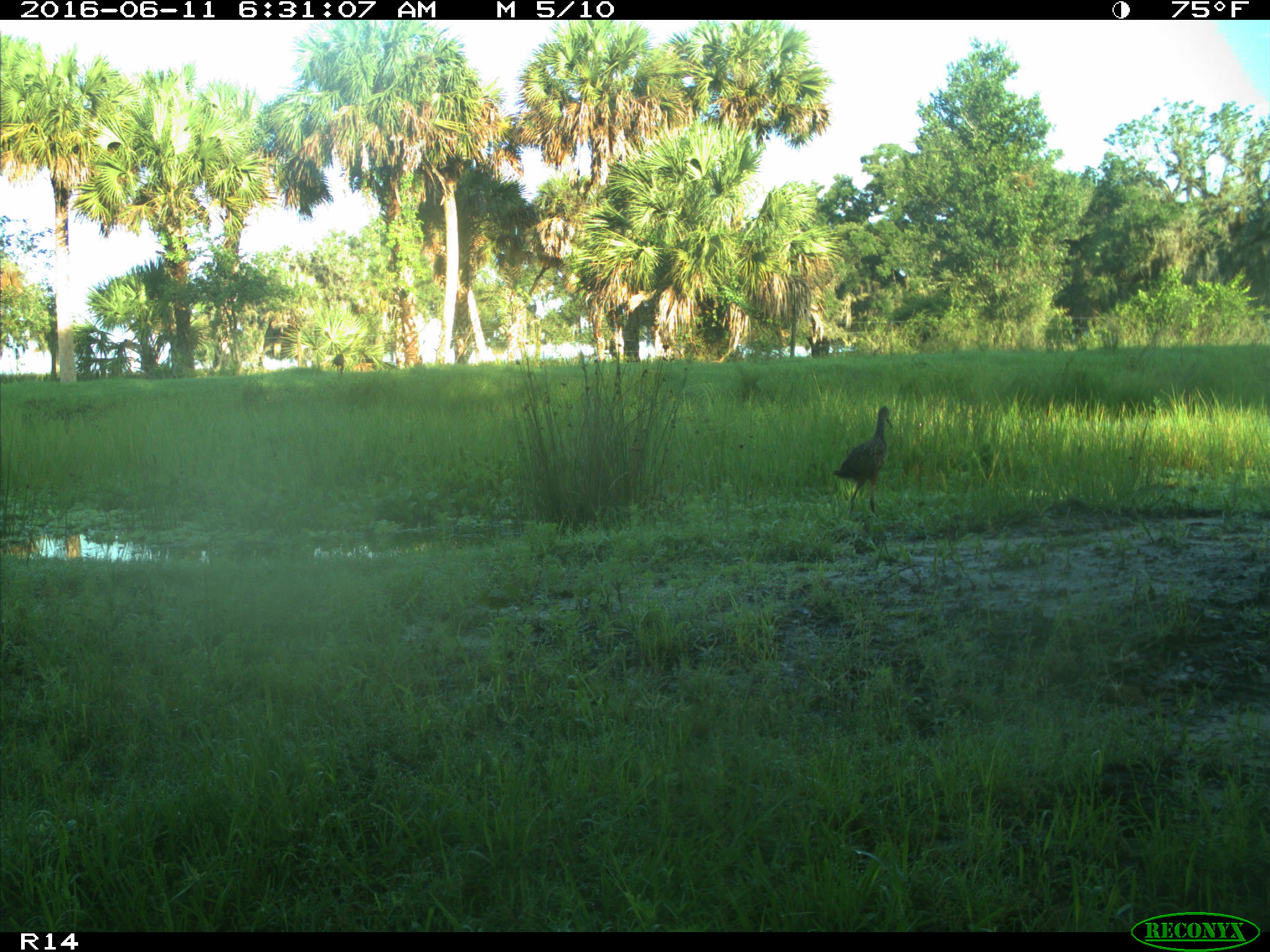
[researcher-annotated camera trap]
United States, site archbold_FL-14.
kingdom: Animalia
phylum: Chordata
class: Aves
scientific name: Aves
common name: birds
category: unidentified bird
Unidentified bird (birds) (Aves).